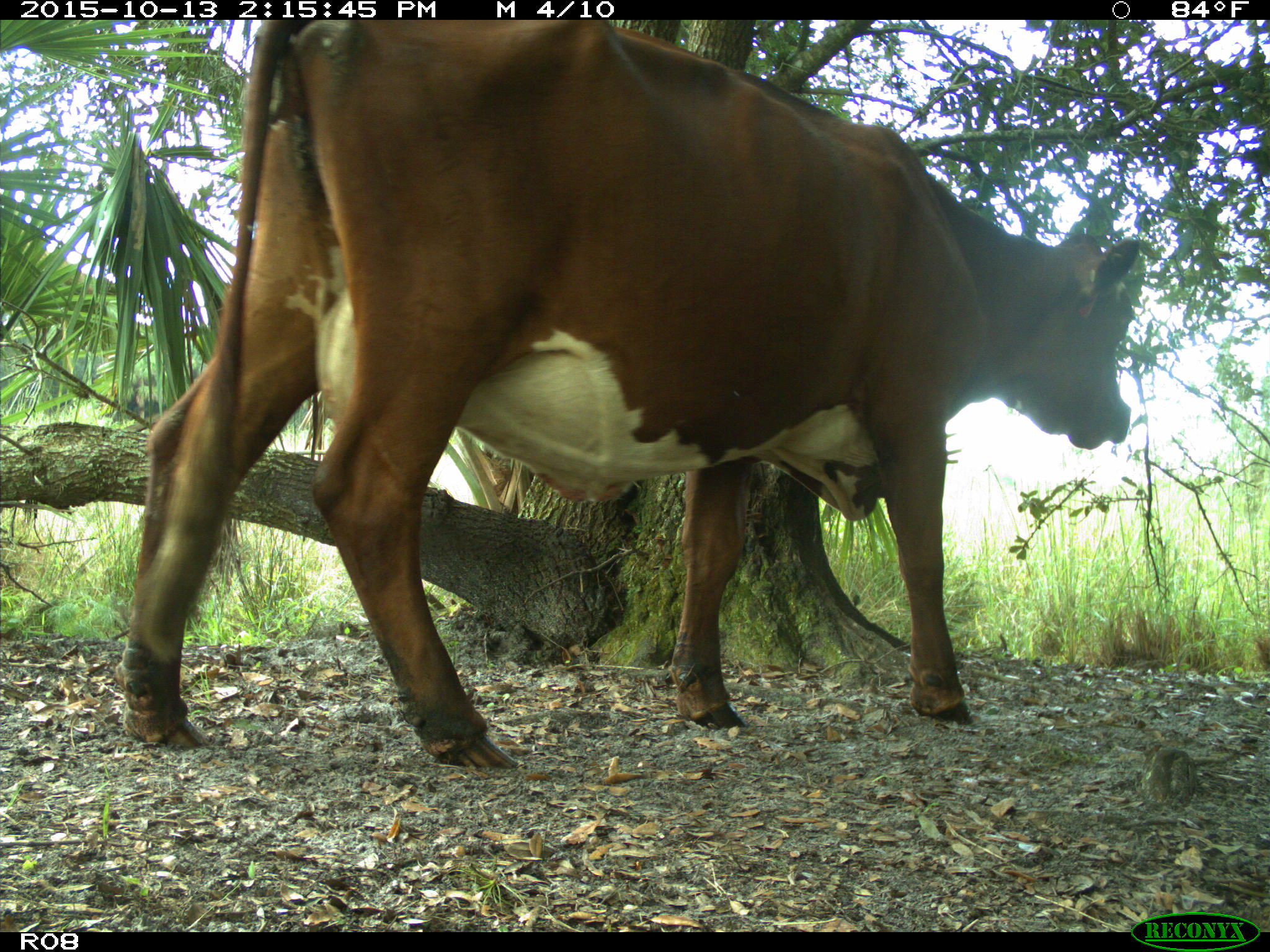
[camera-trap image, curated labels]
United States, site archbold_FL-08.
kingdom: Animalia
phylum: Chordata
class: Mammalia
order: Artiodactyla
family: Bovidae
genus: Bos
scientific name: Bos taurus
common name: domestic cow